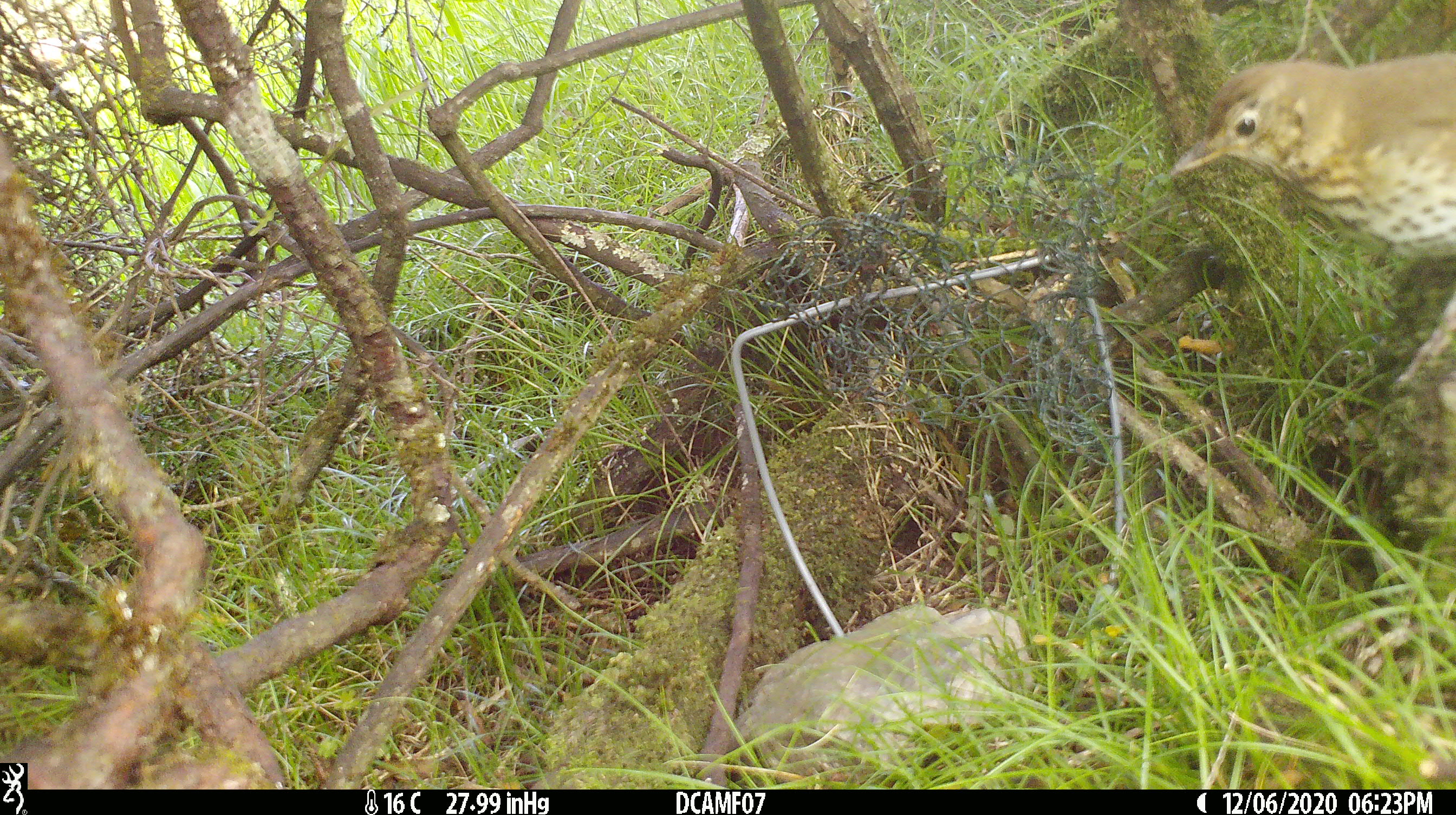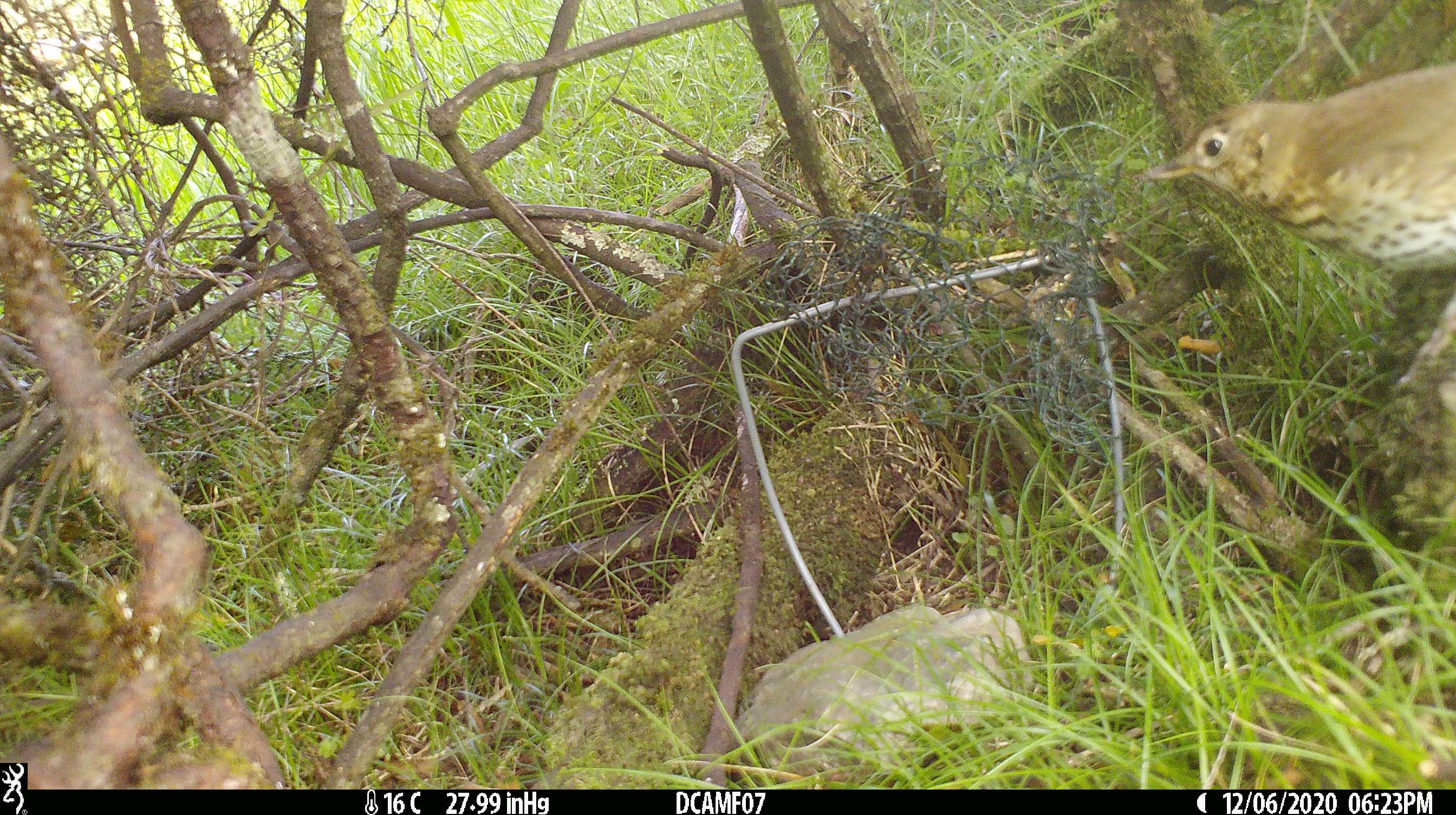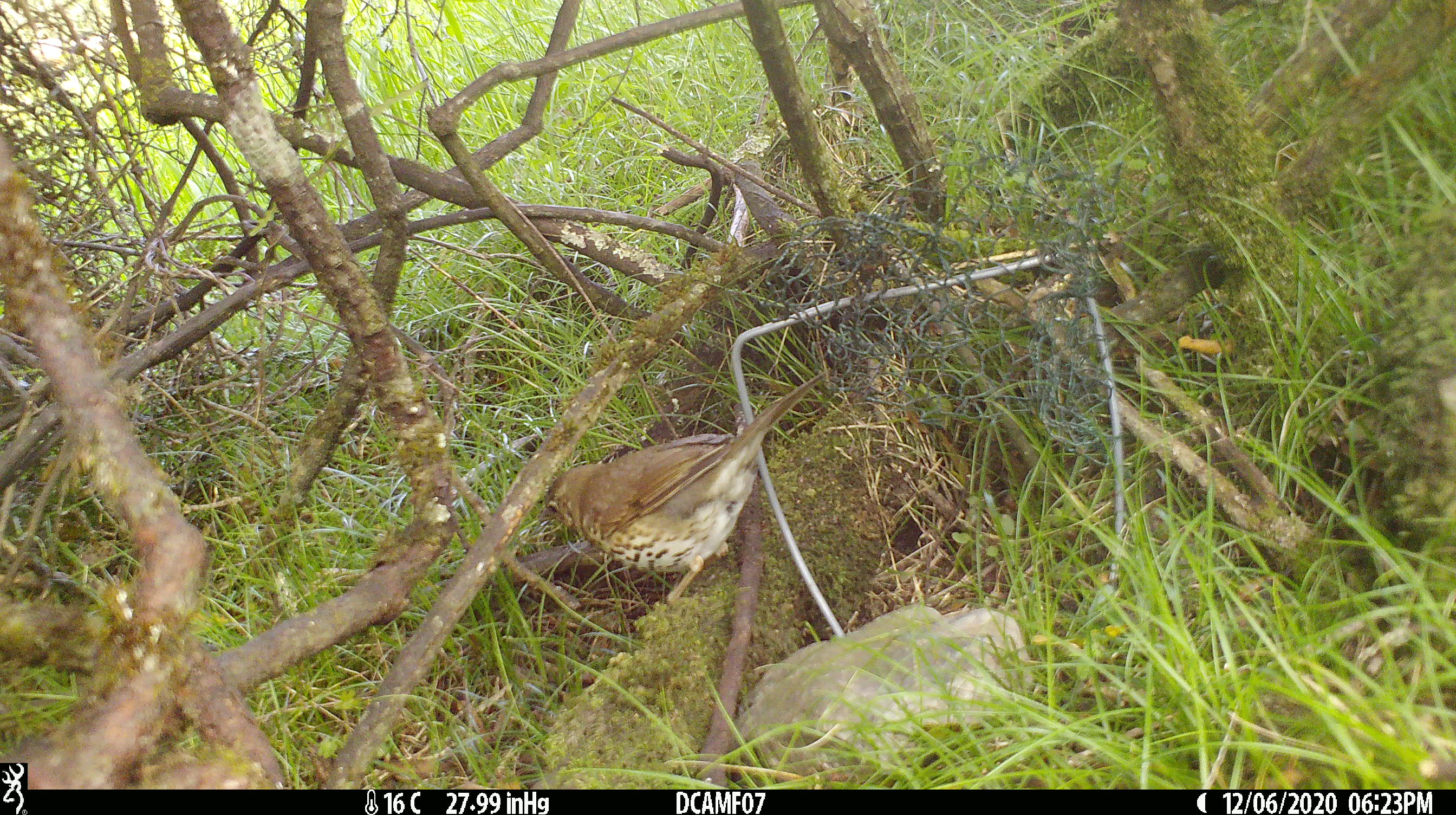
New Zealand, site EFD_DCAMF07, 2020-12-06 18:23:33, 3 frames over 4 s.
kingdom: Animalia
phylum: Chordata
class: Aves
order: Passeriformes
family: Turdidae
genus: Turdus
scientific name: Turdus philomelos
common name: song thrush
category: thrush